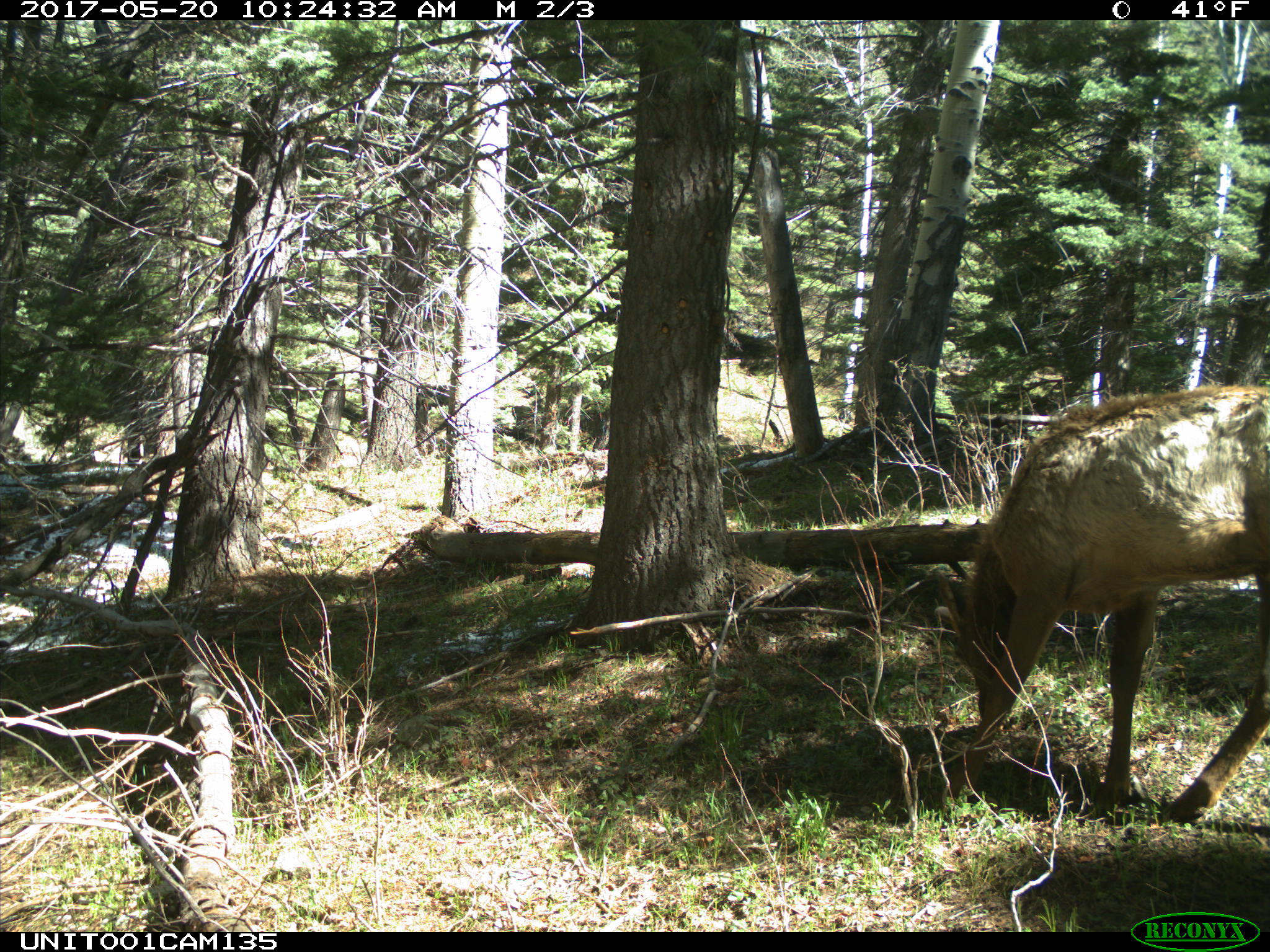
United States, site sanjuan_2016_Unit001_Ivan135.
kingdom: Animalia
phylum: Chordata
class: Mammalia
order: Artiodactyla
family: Cervidae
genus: Cervus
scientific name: Cervus elaphus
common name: red deer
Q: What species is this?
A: Cervus elaphus (red deer).